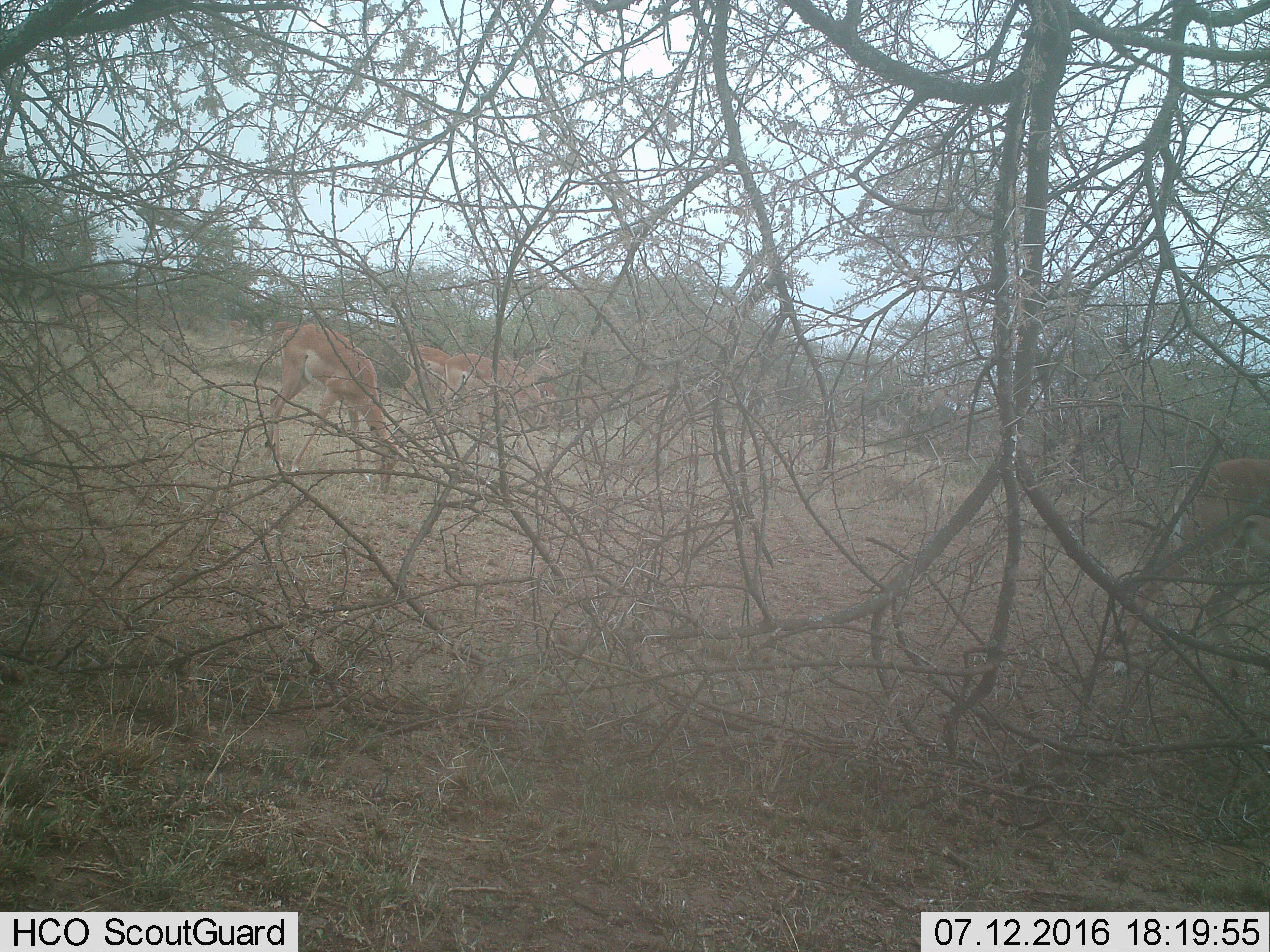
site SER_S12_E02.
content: unidentified animal